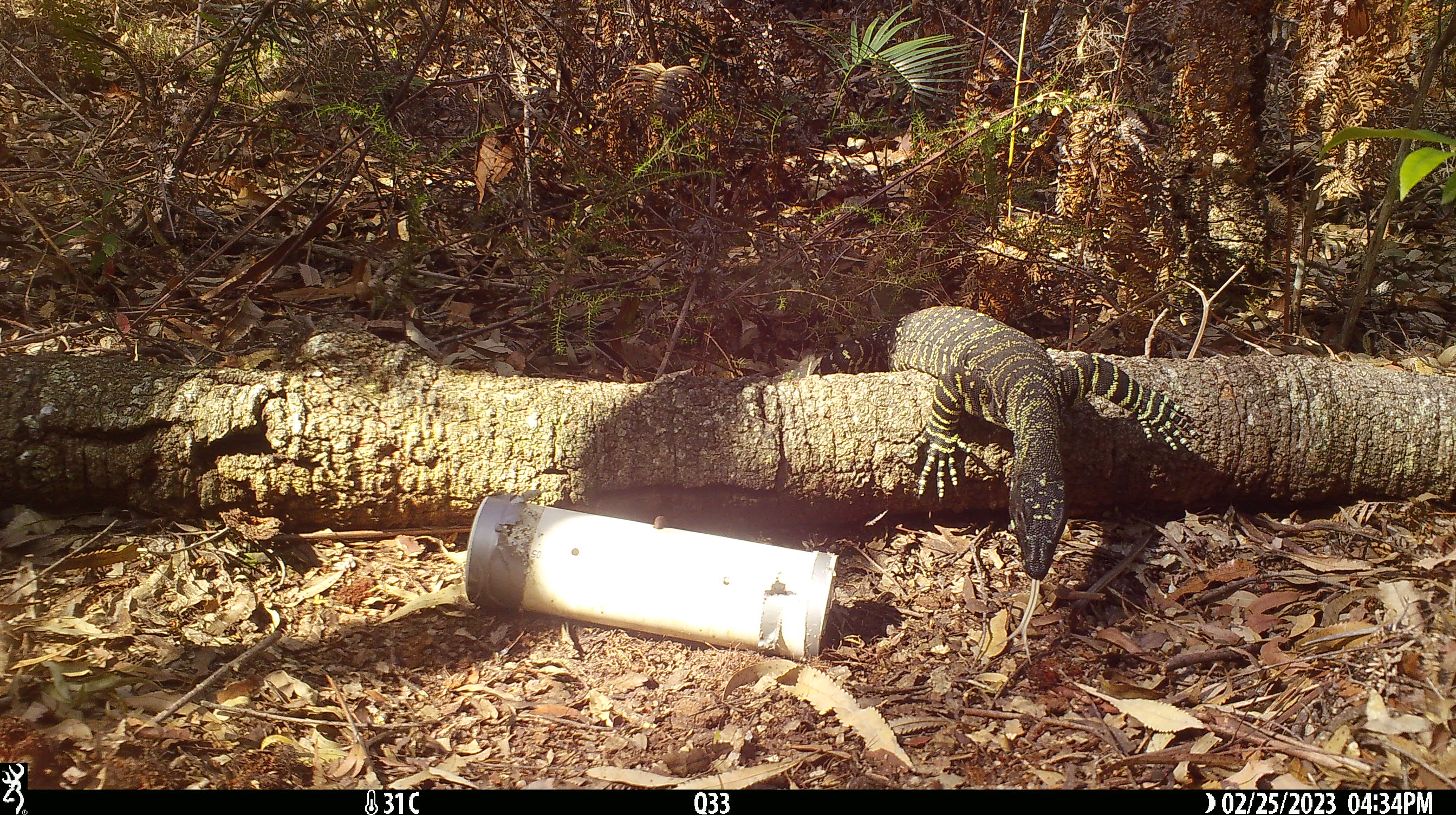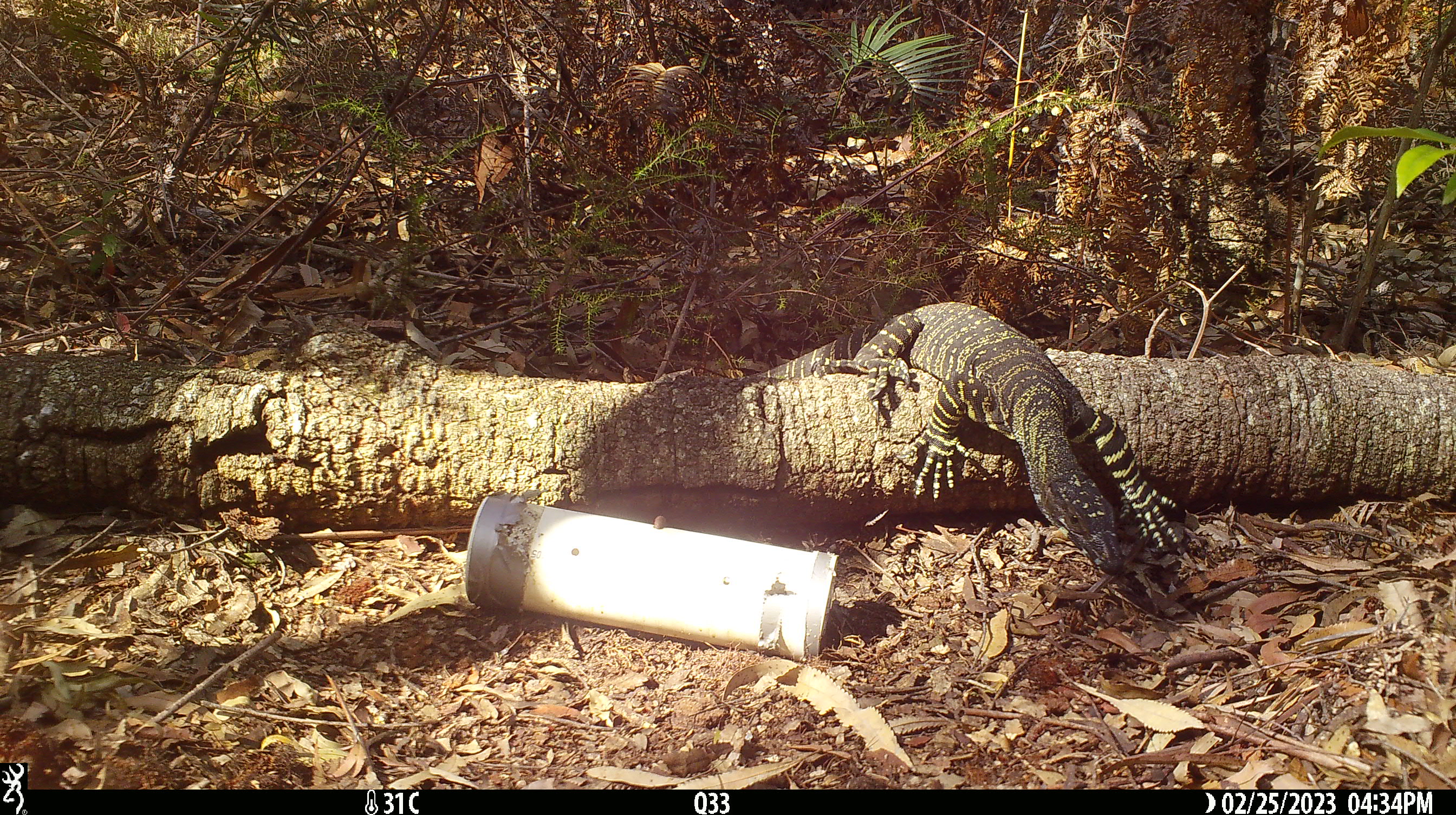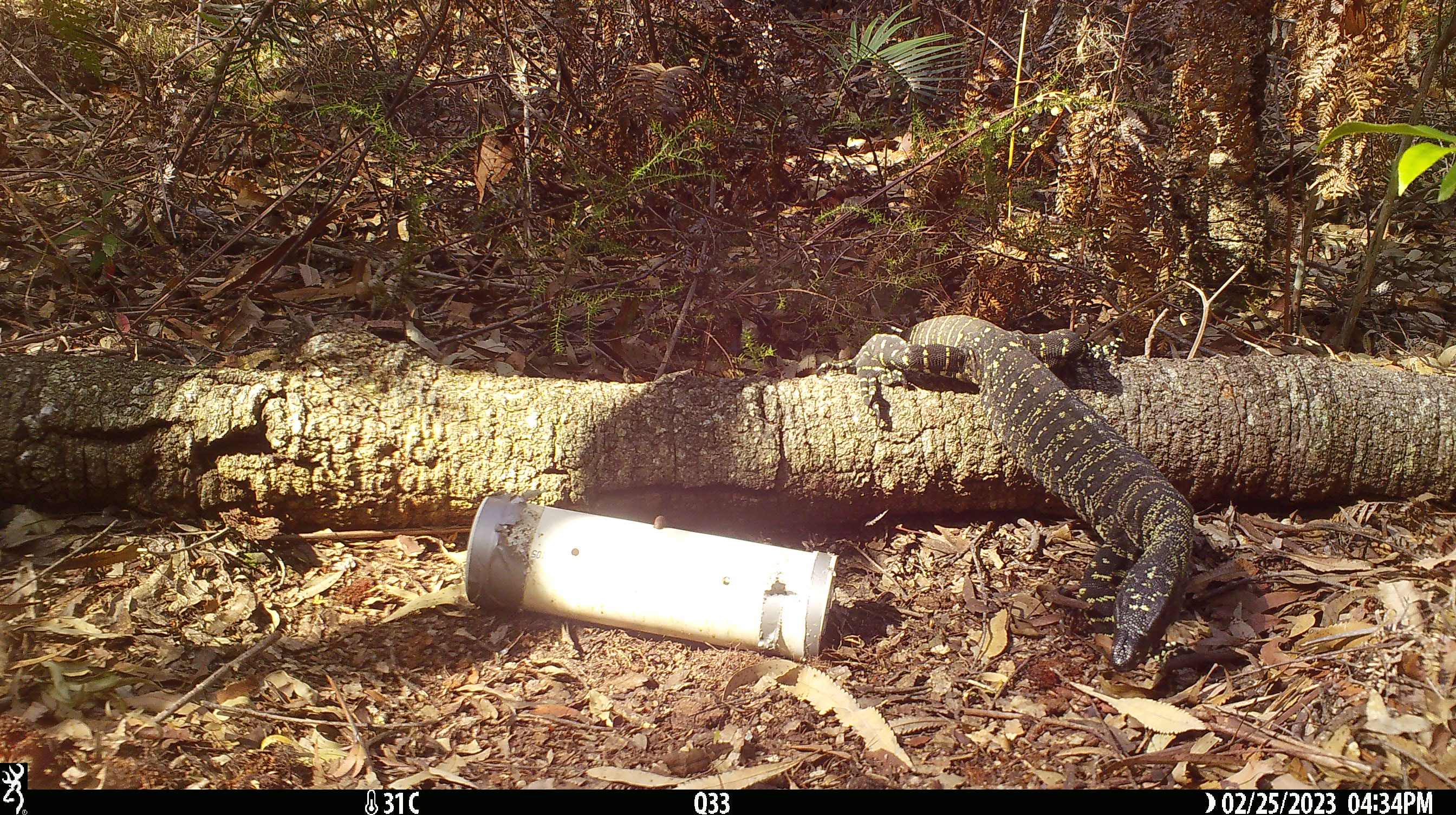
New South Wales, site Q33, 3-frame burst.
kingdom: Animalia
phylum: Chordata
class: Reptilia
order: Squamata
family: Varanidae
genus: Varanus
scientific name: Varanus varius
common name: lace monitor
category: goanna